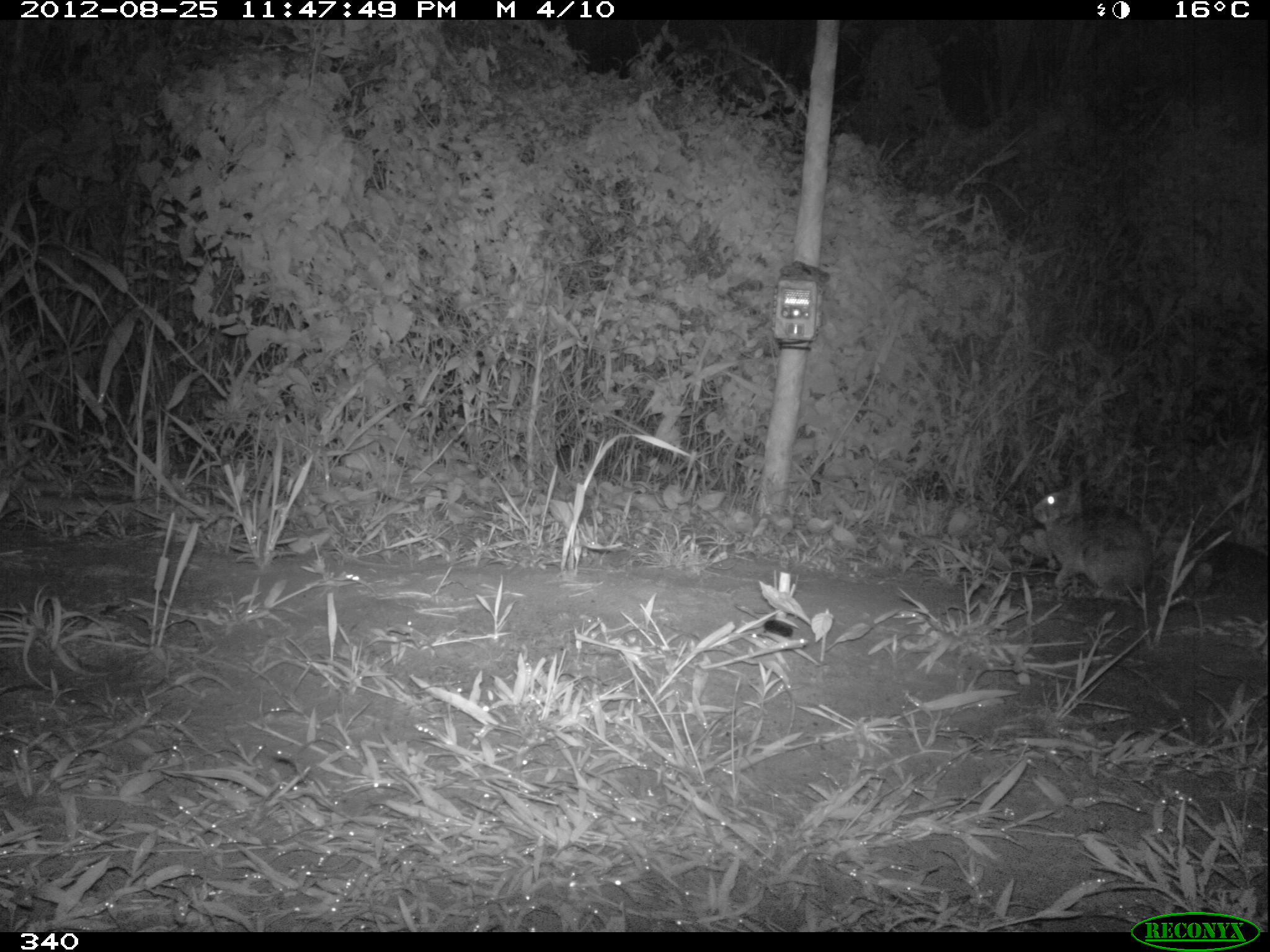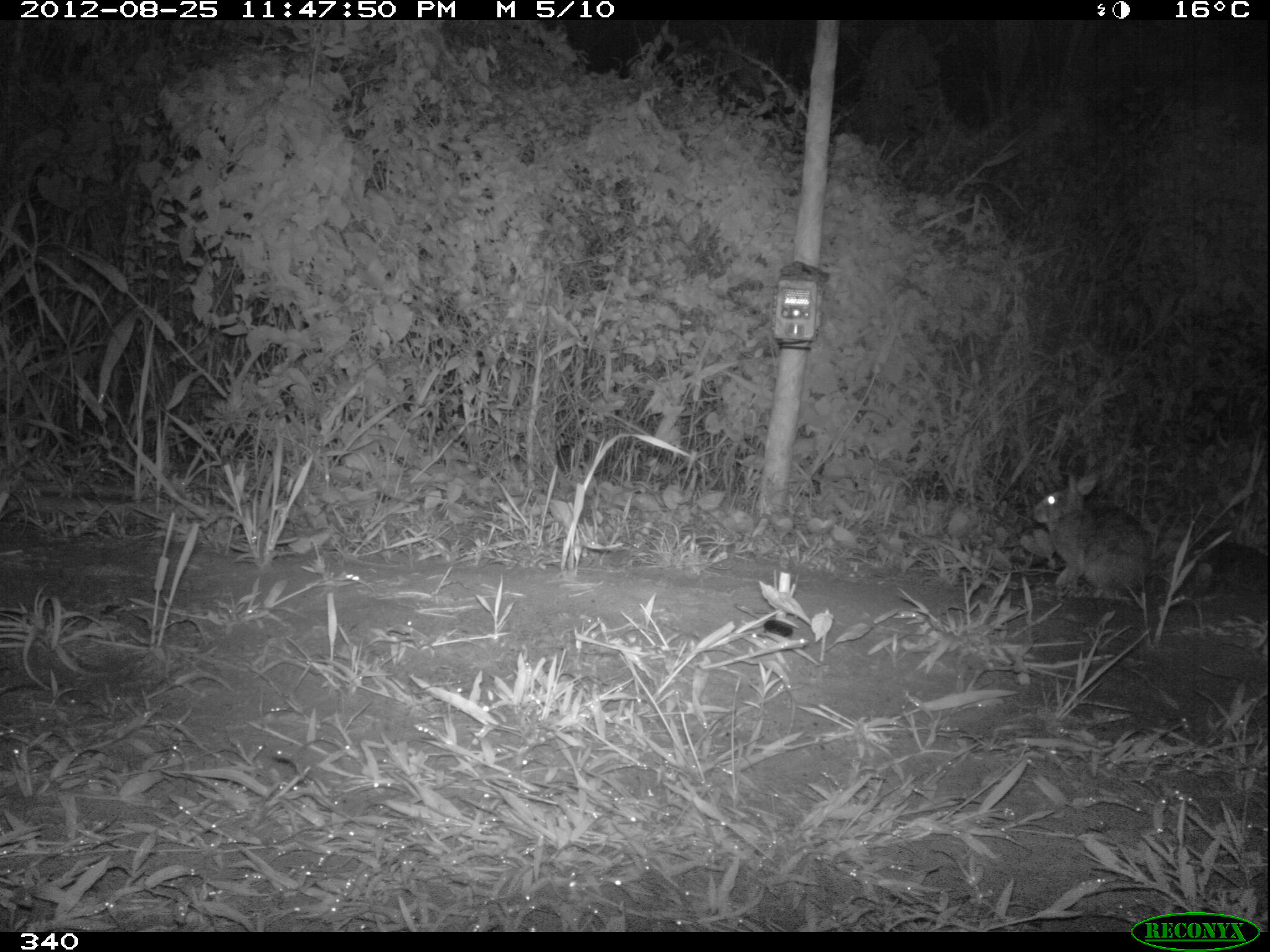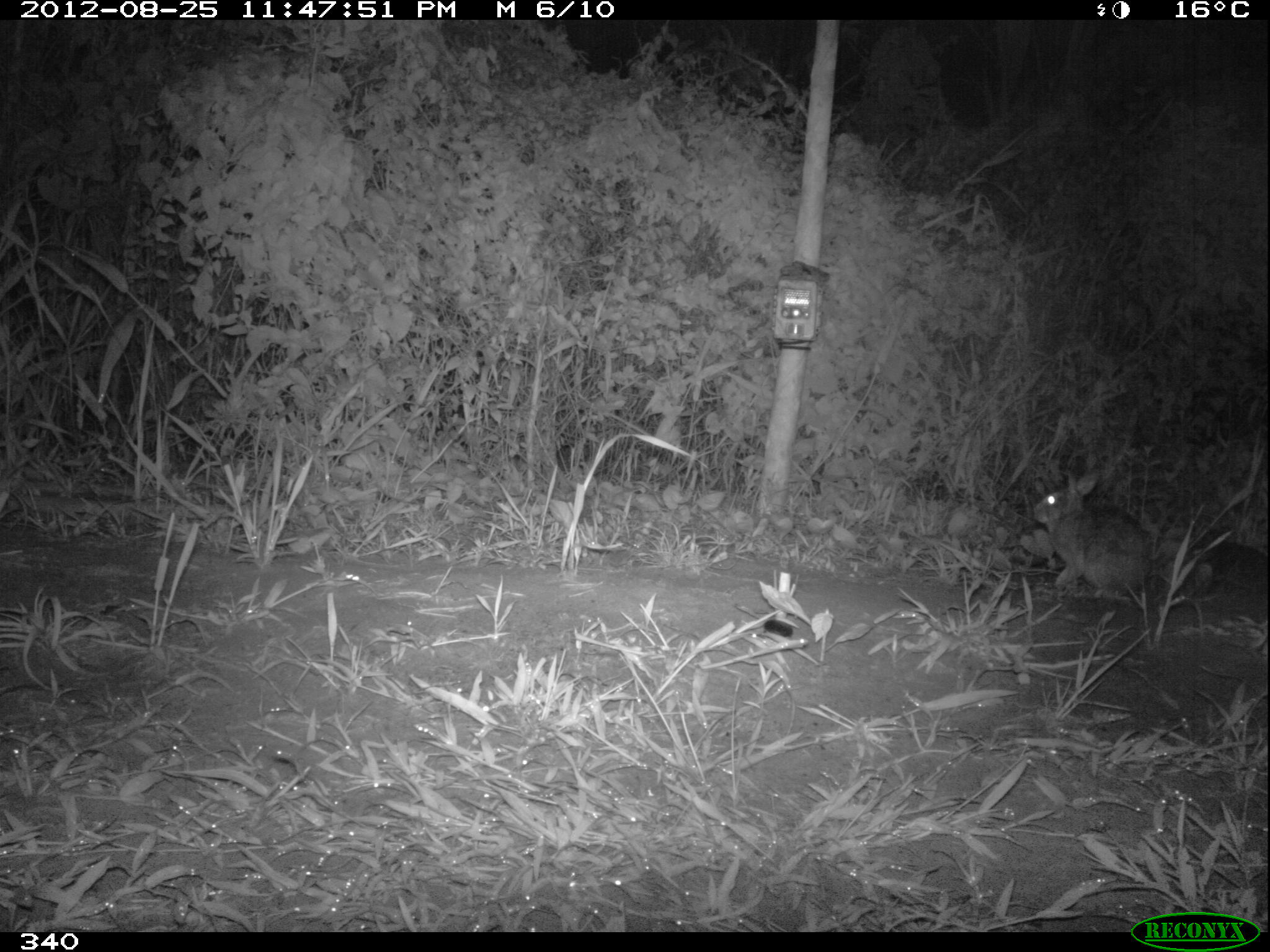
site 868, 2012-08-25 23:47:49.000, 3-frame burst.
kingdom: Animalia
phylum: Chordata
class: Mammalia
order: Lagomorpha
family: Leporidae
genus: Sylvilagus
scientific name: Sylvilagus brasiliensis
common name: tapeti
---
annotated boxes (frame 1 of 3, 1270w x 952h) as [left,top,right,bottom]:
sylvilagus brasiliensis: [1032,471,1154,597]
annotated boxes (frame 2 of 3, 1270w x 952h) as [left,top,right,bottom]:
sylvilagus brasiliensis: [1030,469,1153,590]